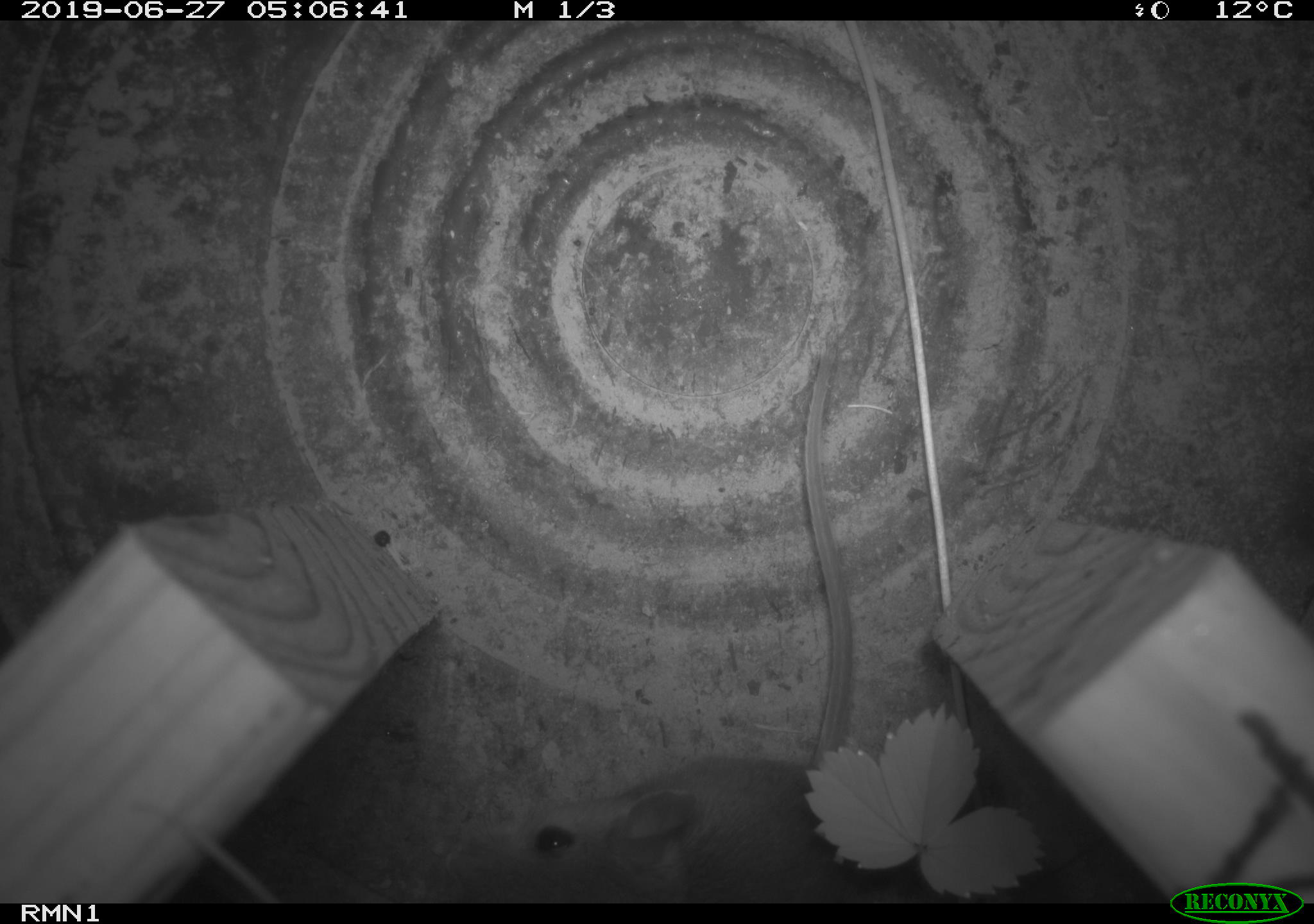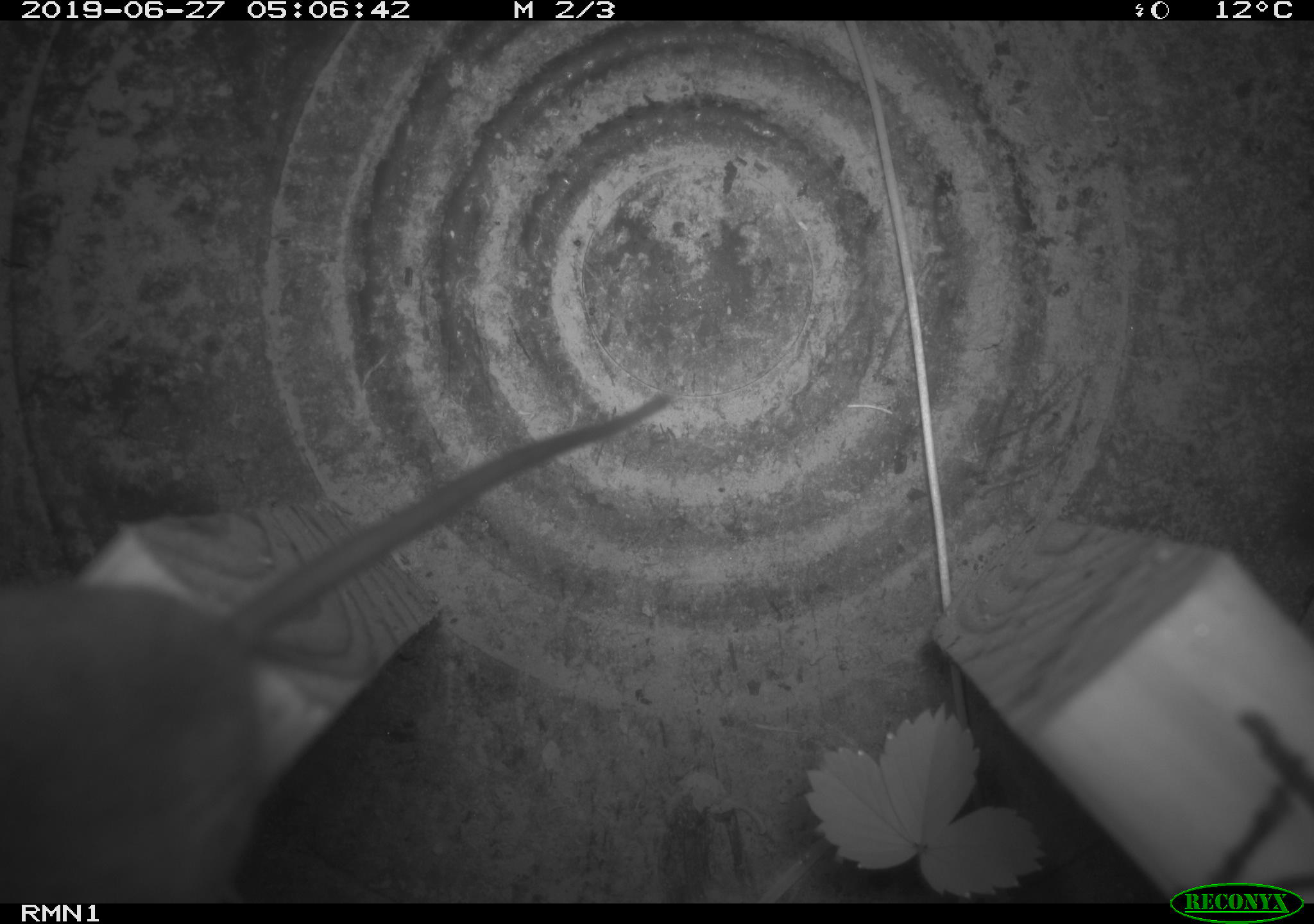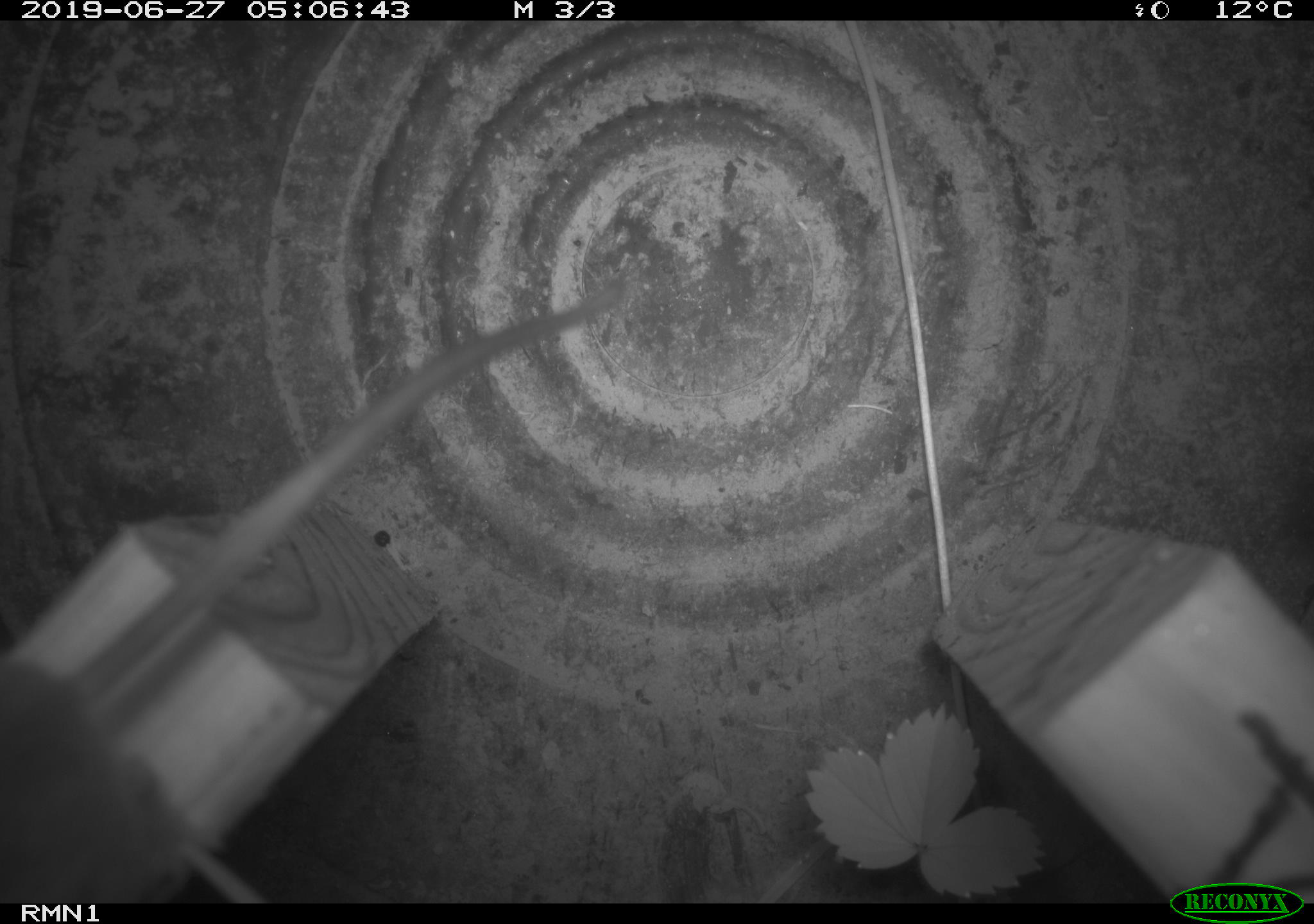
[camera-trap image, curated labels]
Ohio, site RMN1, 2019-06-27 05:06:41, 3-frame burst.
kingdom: Animalia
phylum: Chordata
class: Mammalia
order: Rodentia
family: Cricetidae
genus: Peromyscus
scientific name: Peromyscus leucopus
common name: white-footed mouse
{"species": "white-footed mouse (Peromyscus leucopus)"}